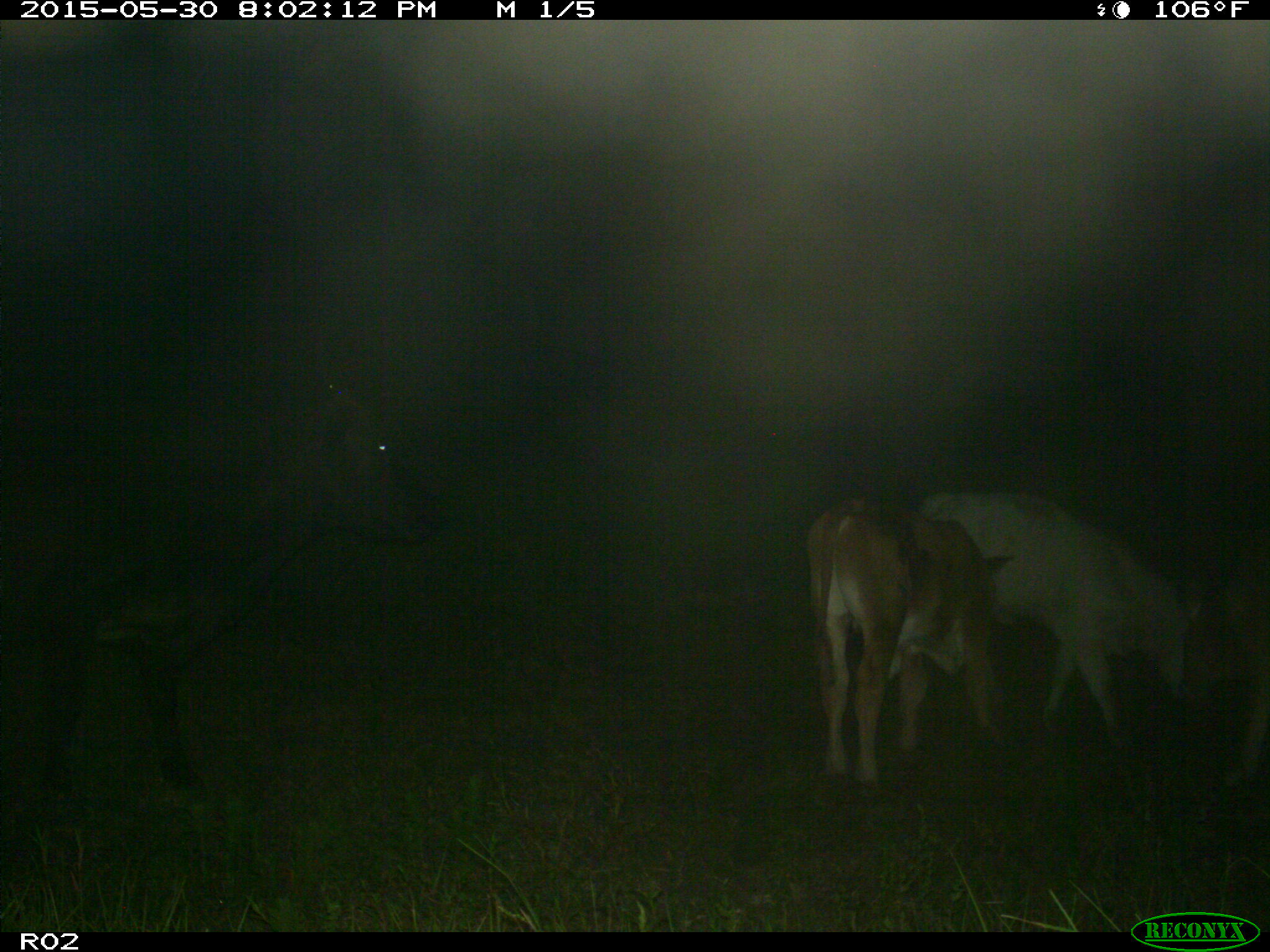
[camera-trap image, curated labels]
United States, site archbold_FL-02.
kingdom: Animalia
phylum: Chordata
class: Mammalia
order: Artiodactyla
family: Bovidae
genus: Bos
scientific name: Bos taurus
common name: domestic cow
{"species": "Bos taurus (domestic cow)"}